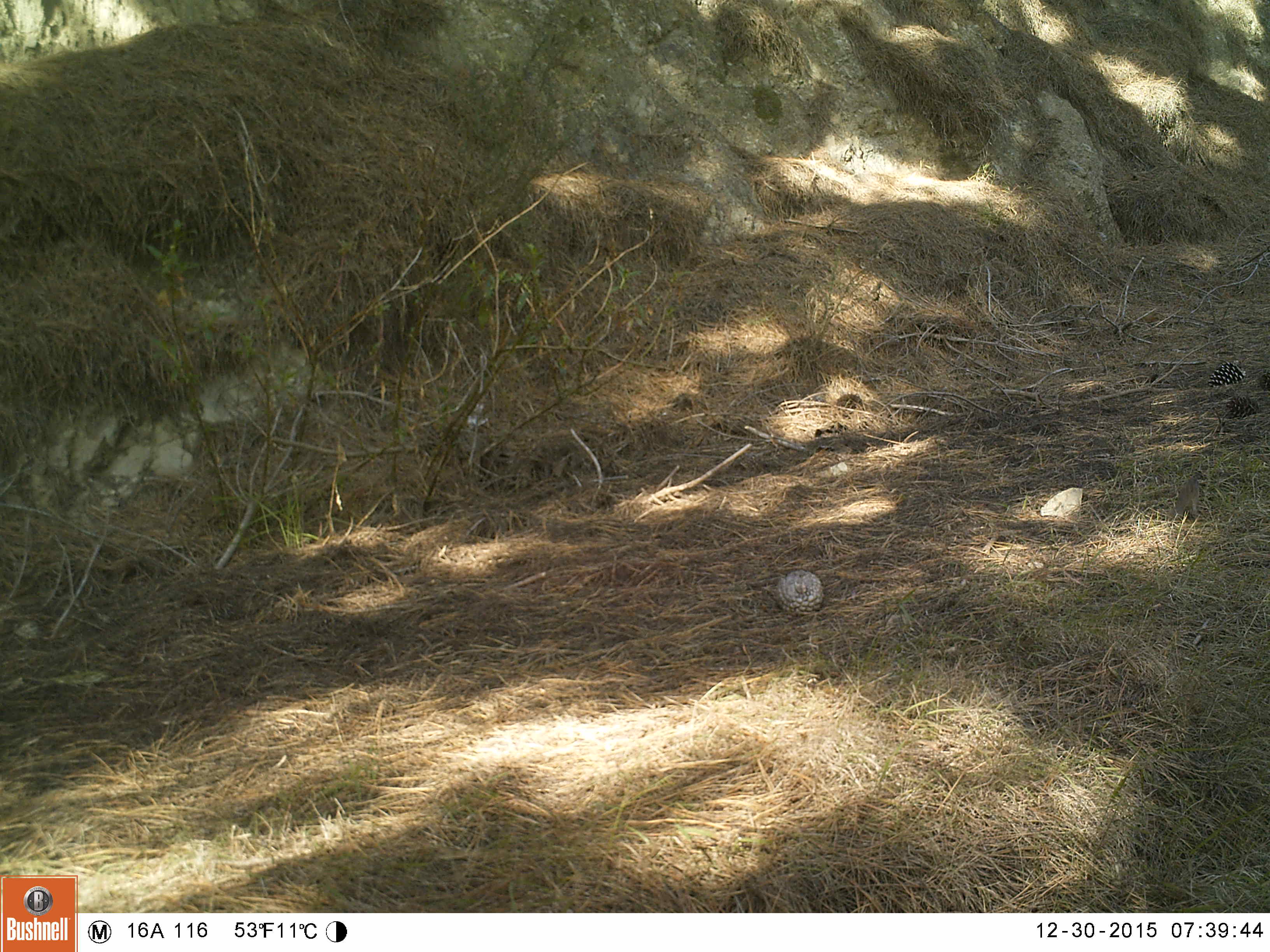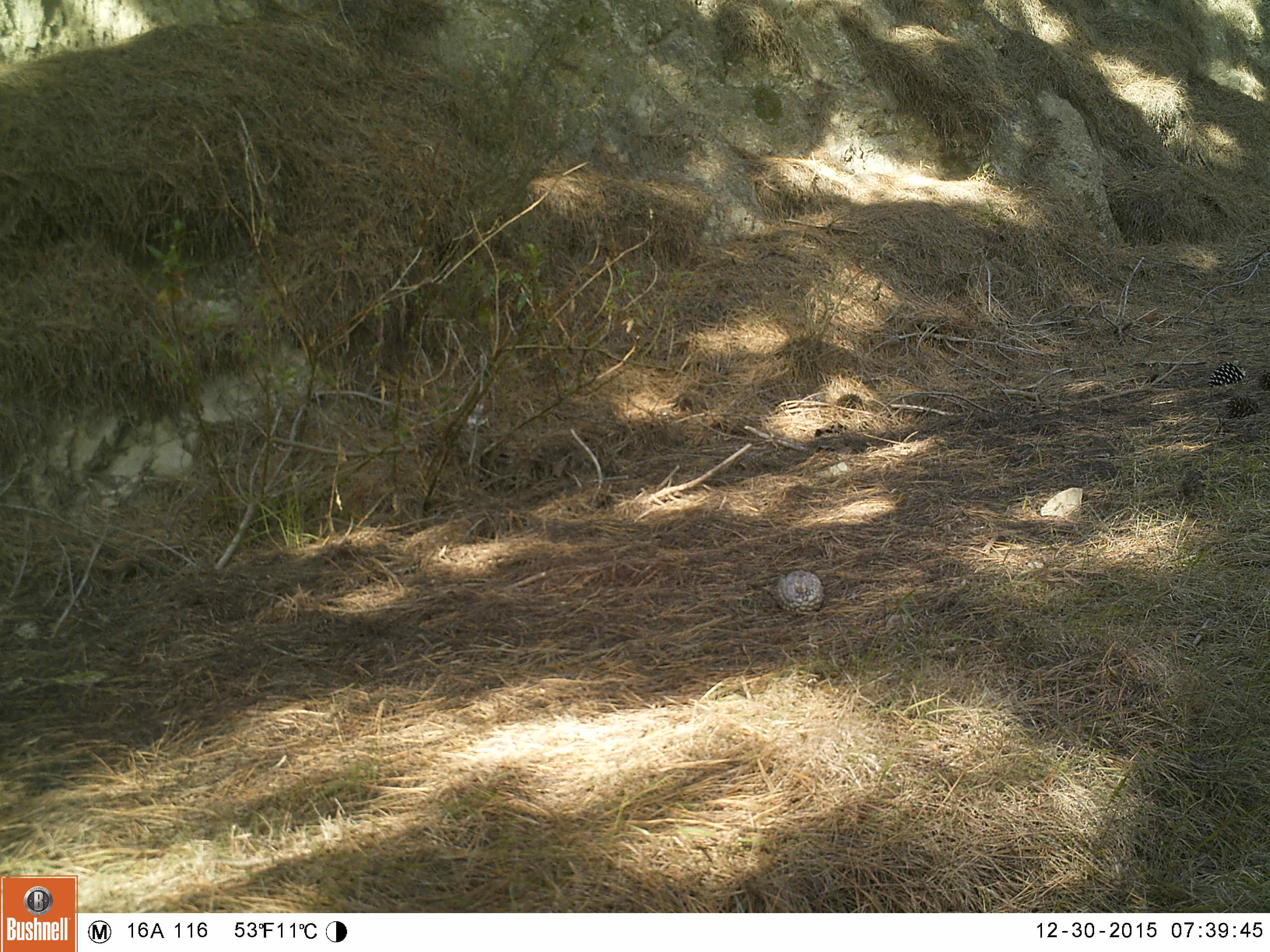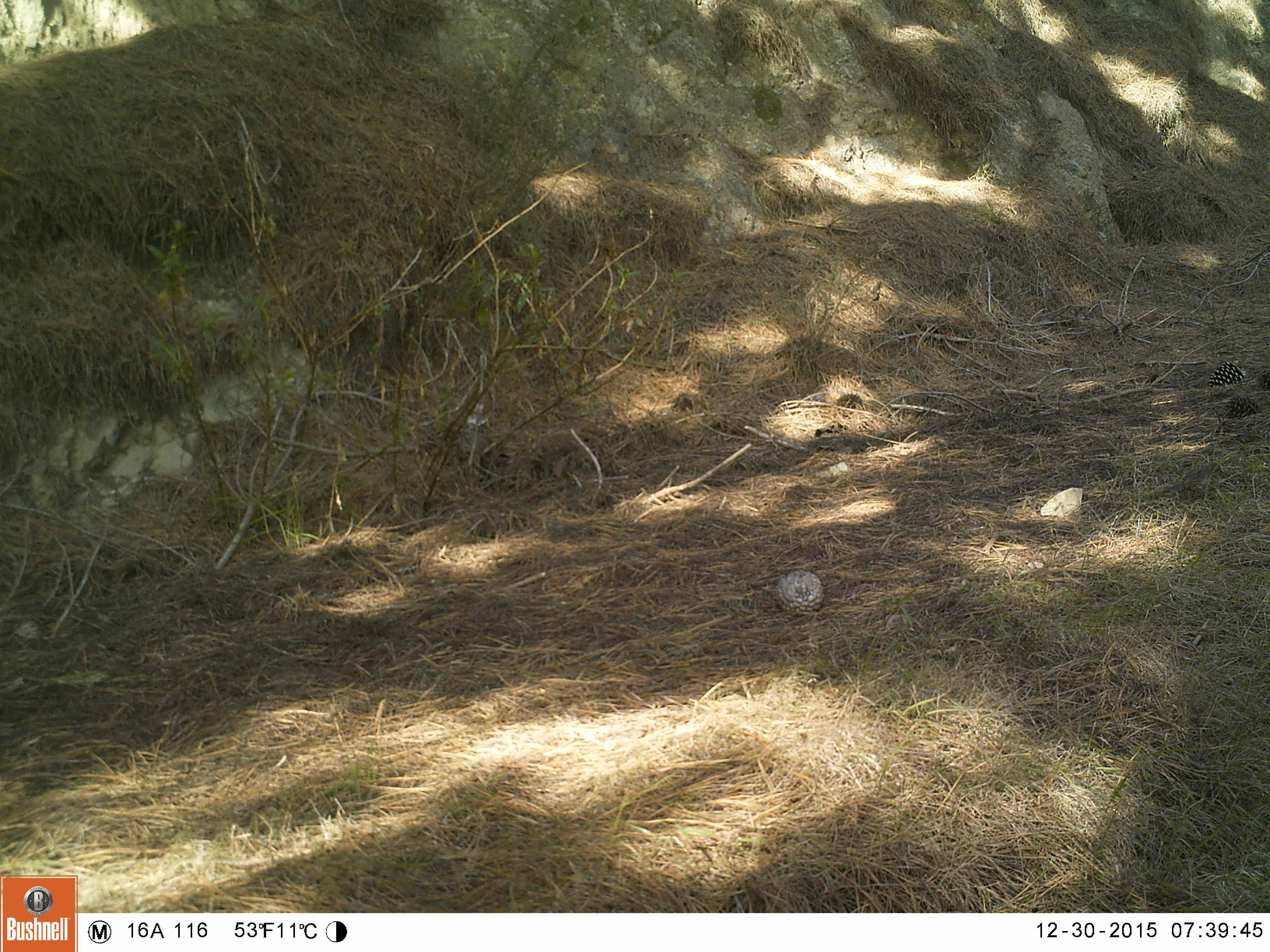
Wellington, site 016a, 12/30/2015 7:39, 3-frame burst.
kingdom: Animalia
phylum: Chordata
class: Aves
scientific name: Aves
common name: bird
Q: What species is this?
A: Bird (Aves).